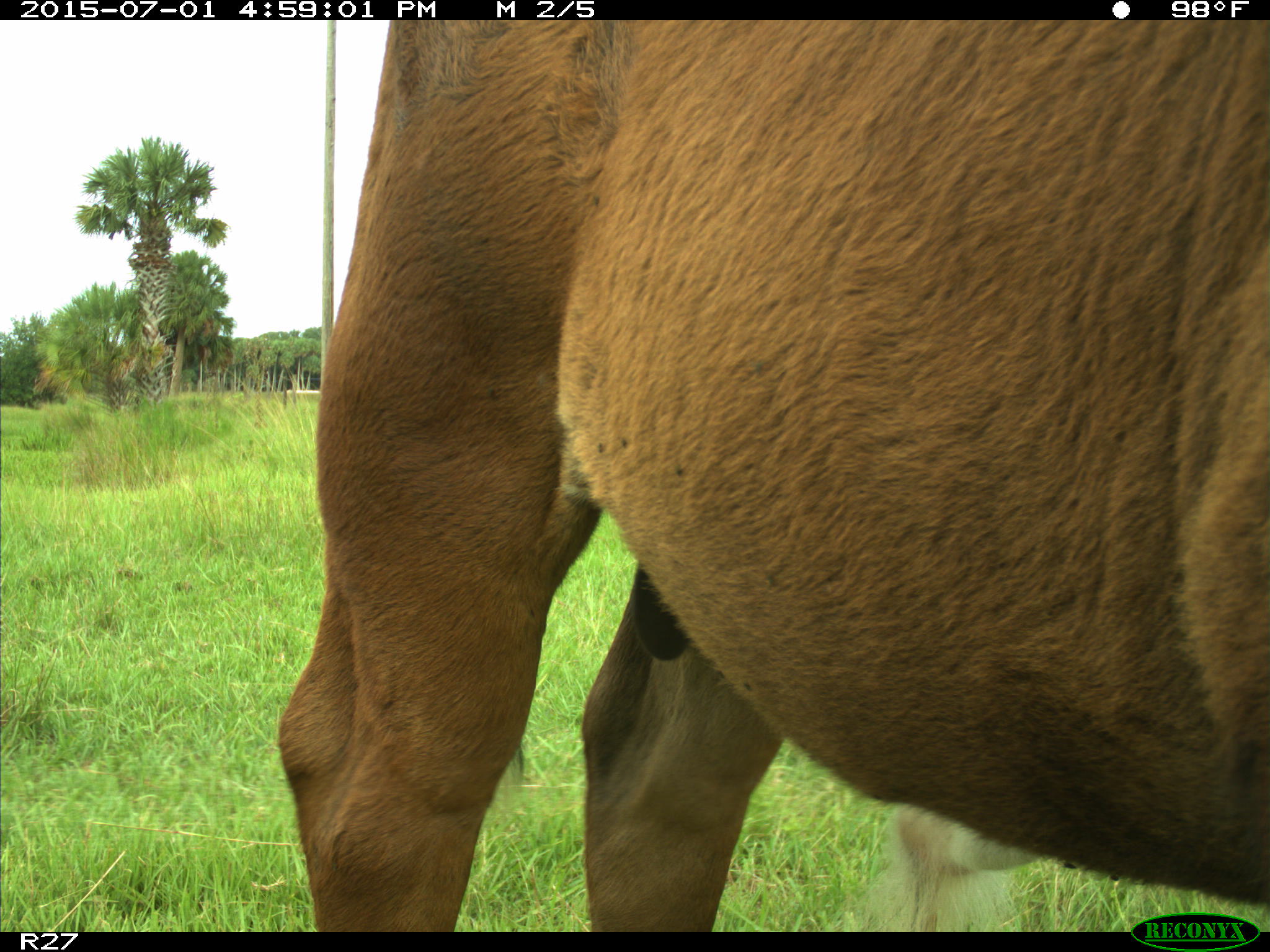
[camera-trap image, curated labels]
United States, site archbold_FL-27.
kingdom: Animalia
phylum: Chordata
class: Mammalia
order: Artiodactyla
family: Bovidae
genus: Bos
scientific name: Bos taurus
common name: domestic cow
Bos taurus (domestic cow).